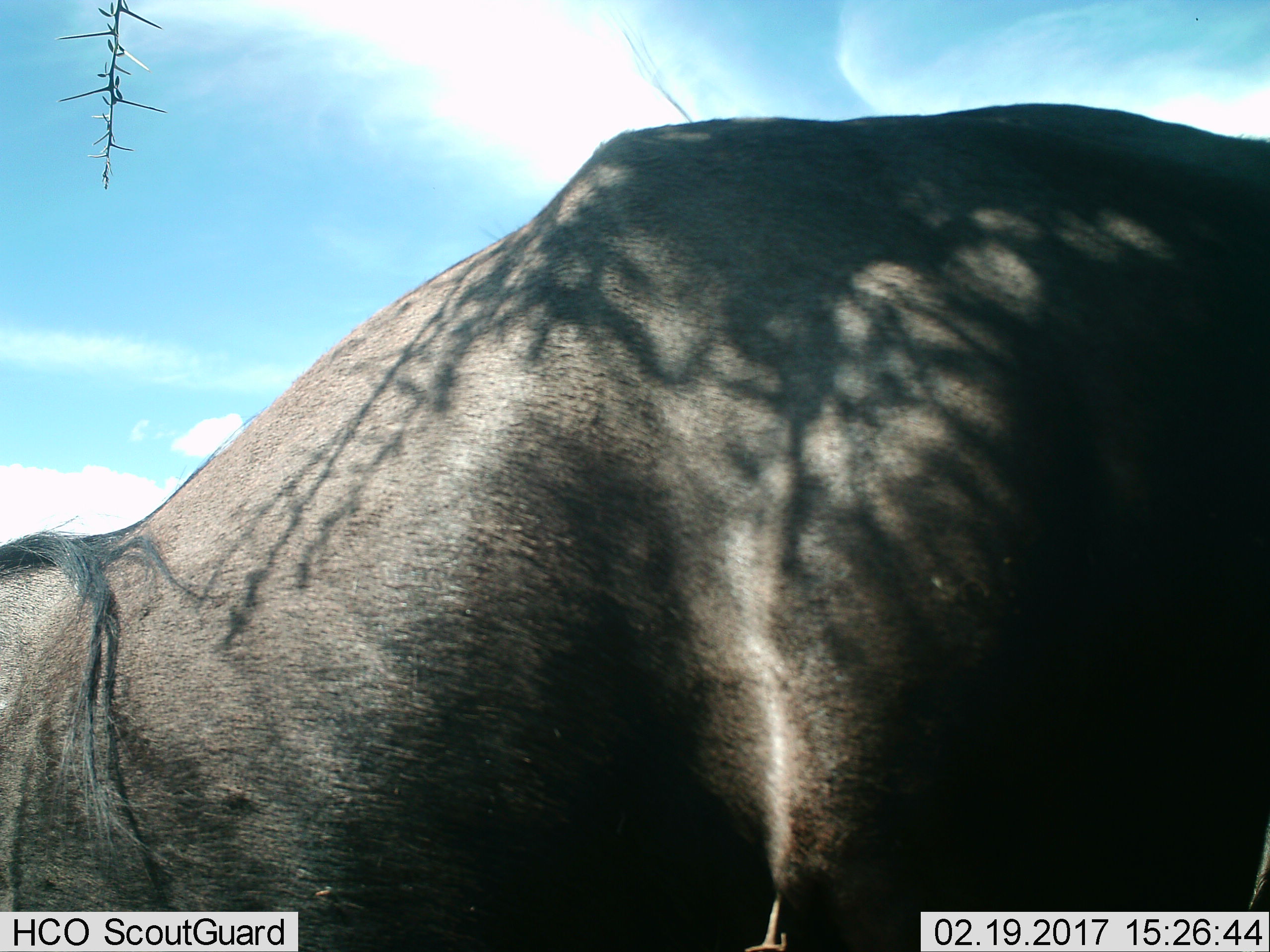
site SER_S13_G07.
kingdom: Animalia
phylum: Chordata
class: Mammalia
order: Artiodactyla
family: Bovidae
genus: Connochaetes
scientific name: Connochaetes taurinus taurinus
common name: blue wildebeest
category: wildebeestblue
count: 1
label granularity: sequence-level